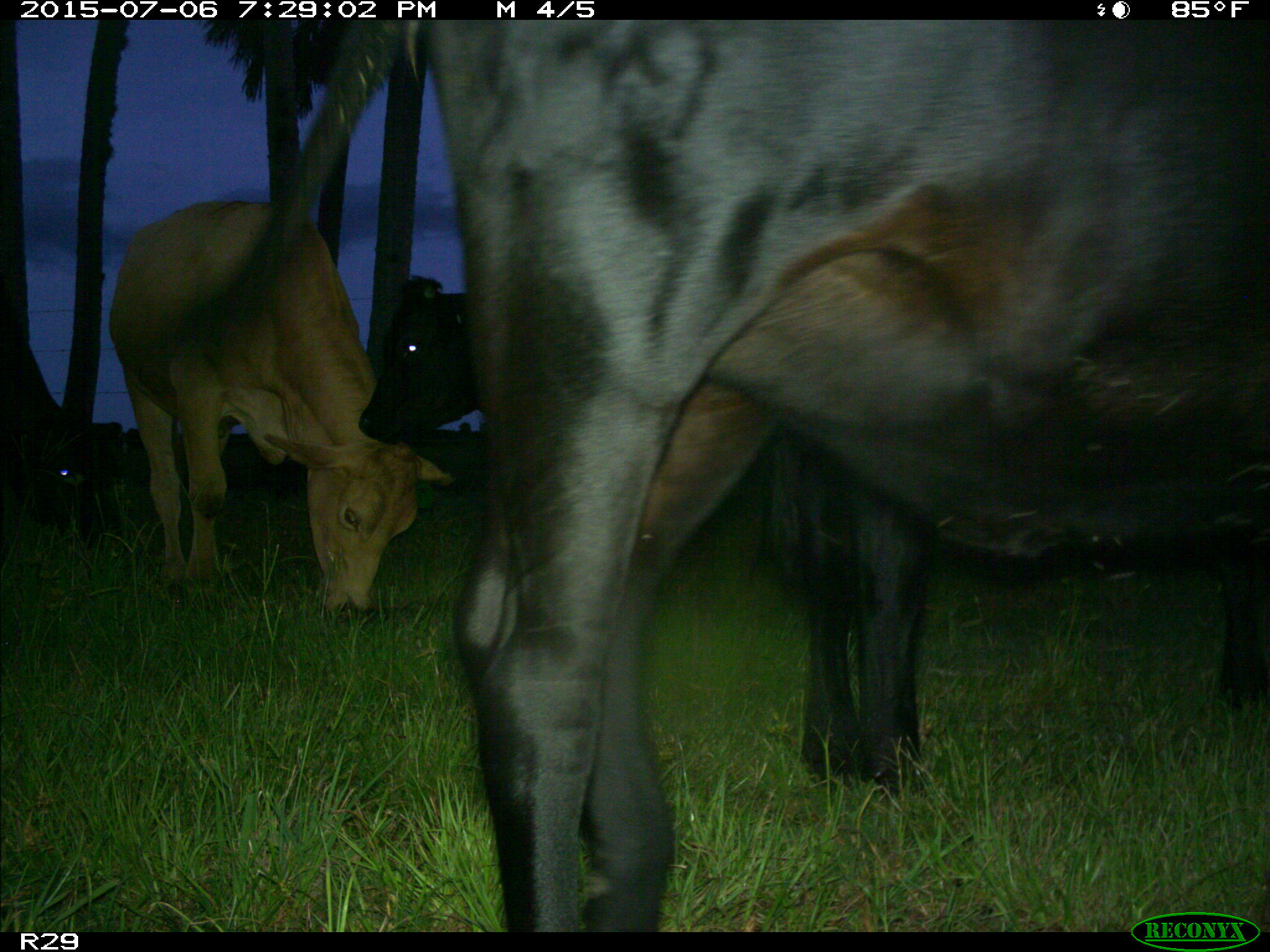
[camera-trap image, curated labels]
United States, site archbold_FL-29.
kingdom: Animalia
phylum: Chordata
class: Mammalia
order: Artiodactyla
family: Bovidae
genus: Bos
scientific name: Bos taurus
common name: domestic cow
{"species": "Bos taurus (domestic cow)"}